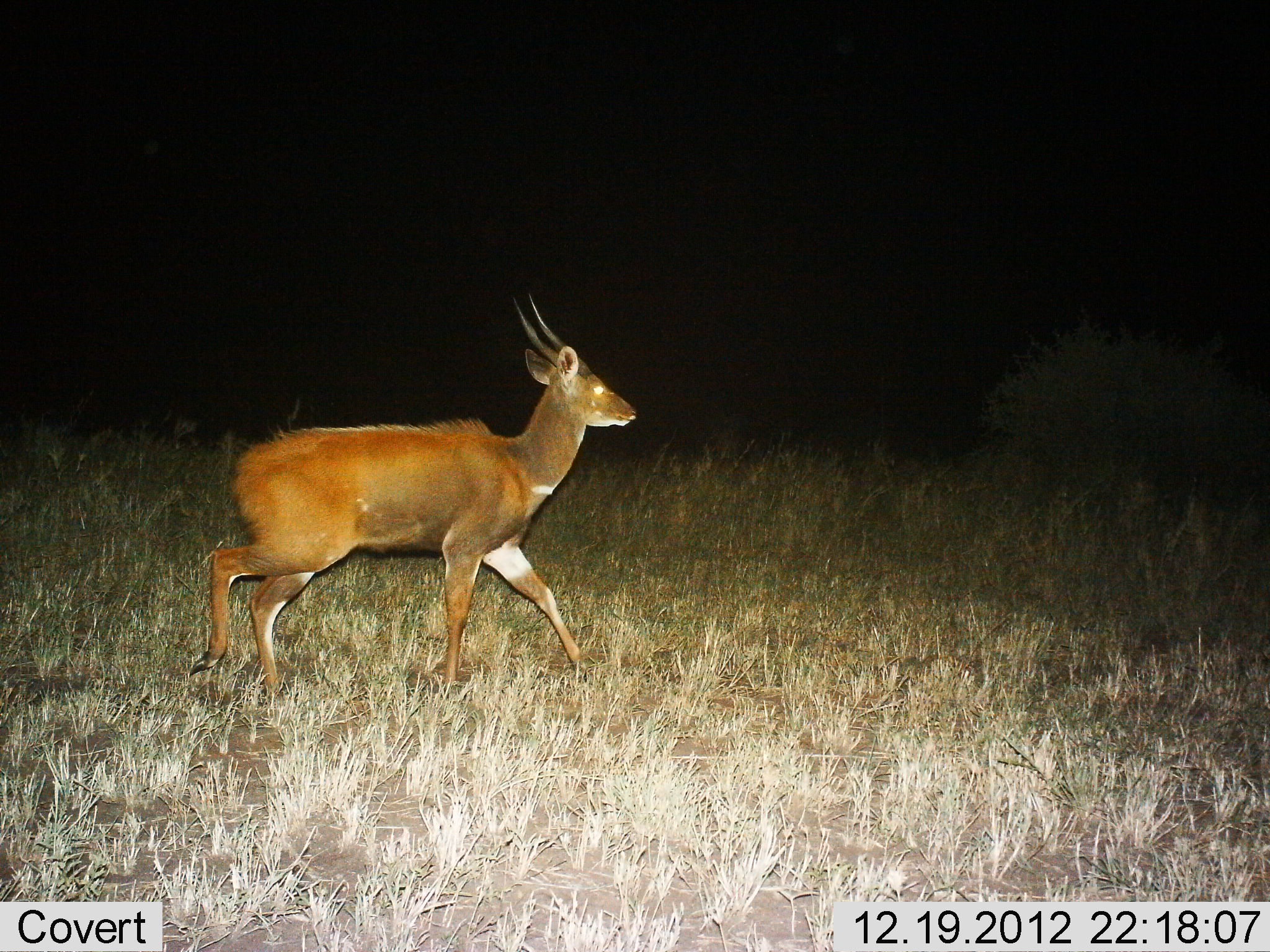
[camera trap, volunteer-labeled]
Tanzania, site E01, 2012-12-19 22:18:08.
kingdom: Animalia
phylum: Chordata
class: Mammalia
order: Artiodactyla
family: Bovidae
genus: Tragelaphus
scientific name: Tragelaphus scriptus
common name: bushbuck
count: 1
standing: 0%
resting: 0%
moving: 100%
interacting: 0%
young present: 0%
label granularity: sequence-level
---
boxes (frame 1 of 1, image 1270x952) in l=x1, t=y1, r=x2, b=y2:
animal: l=186, t=291, r=643, b=698